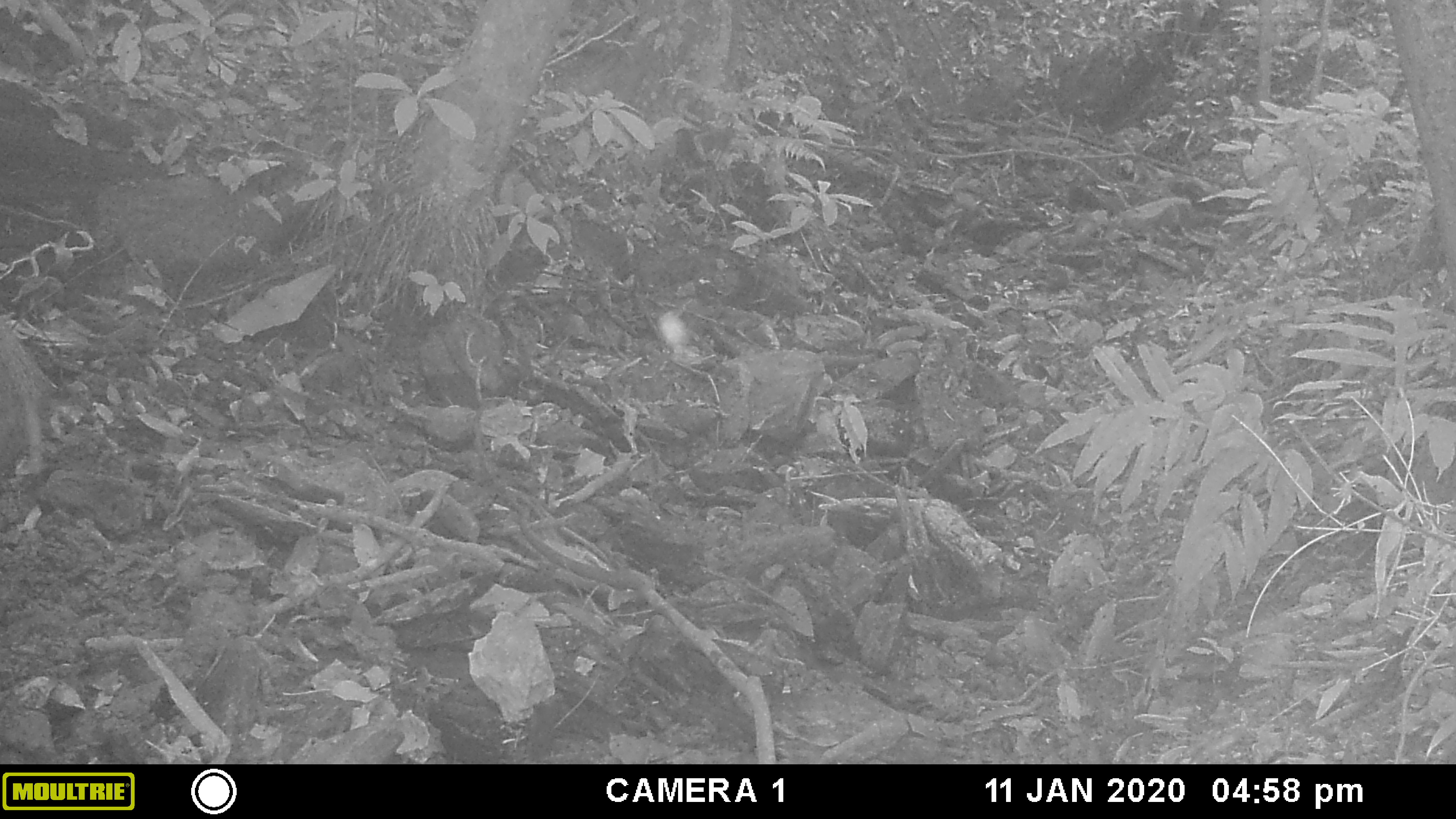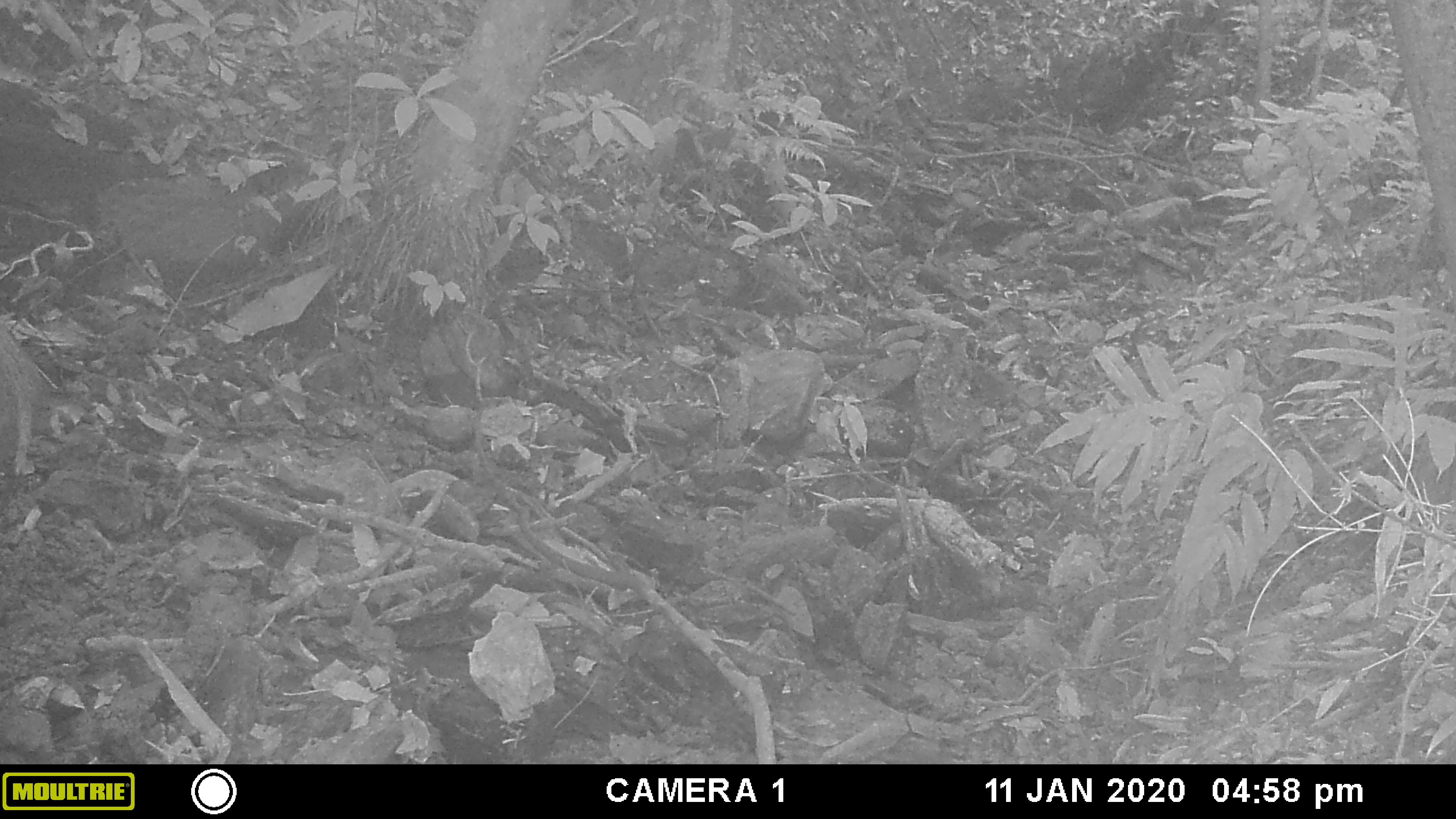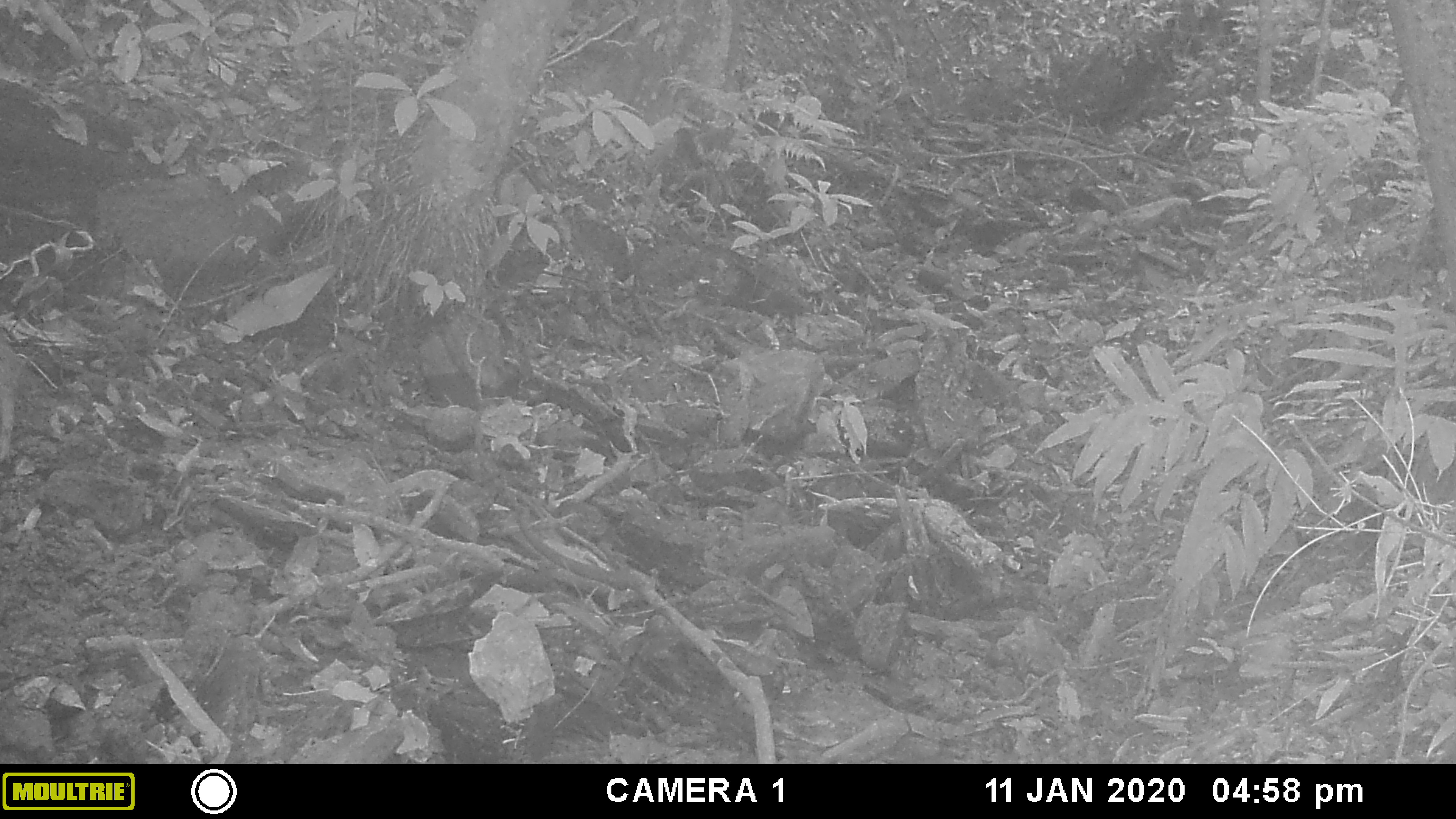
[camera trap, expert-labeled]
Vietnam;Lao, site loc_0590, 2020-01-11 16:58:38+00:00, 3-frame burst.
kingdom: Animalia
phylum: Chordata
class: Mammalia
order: Artiodactyla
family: Suidae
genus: Sus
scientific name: Sus scrofa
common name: eurasian wild pig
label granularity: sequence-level